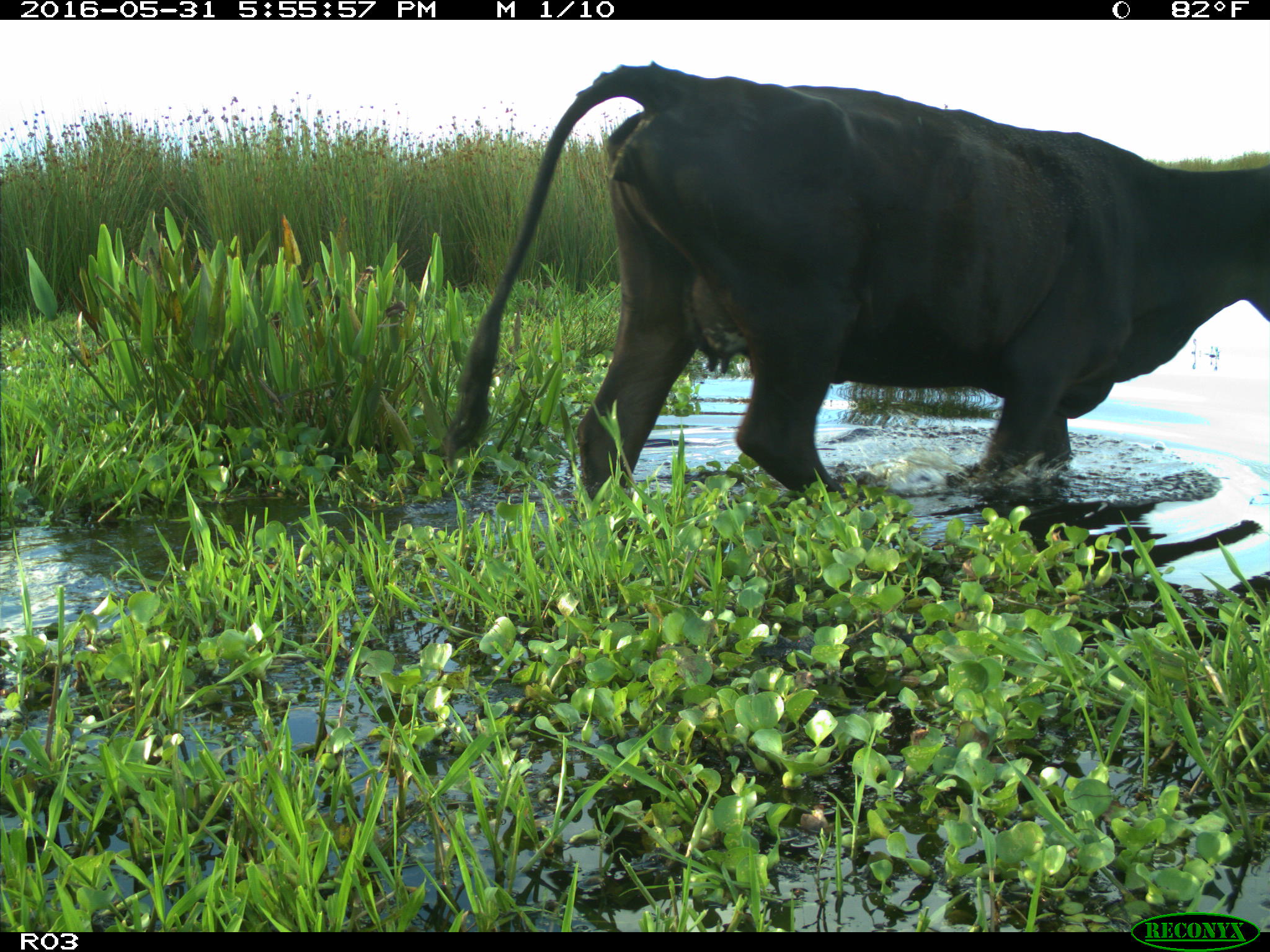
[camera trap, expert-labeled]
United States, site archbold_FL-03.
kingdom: Animalia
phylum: Chordata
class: Mammalia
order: Artiodactyla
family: Bovidae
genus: Bos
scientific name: Bos taurus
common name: domestic cow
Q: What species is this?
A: Bos taurus (domestic cow).